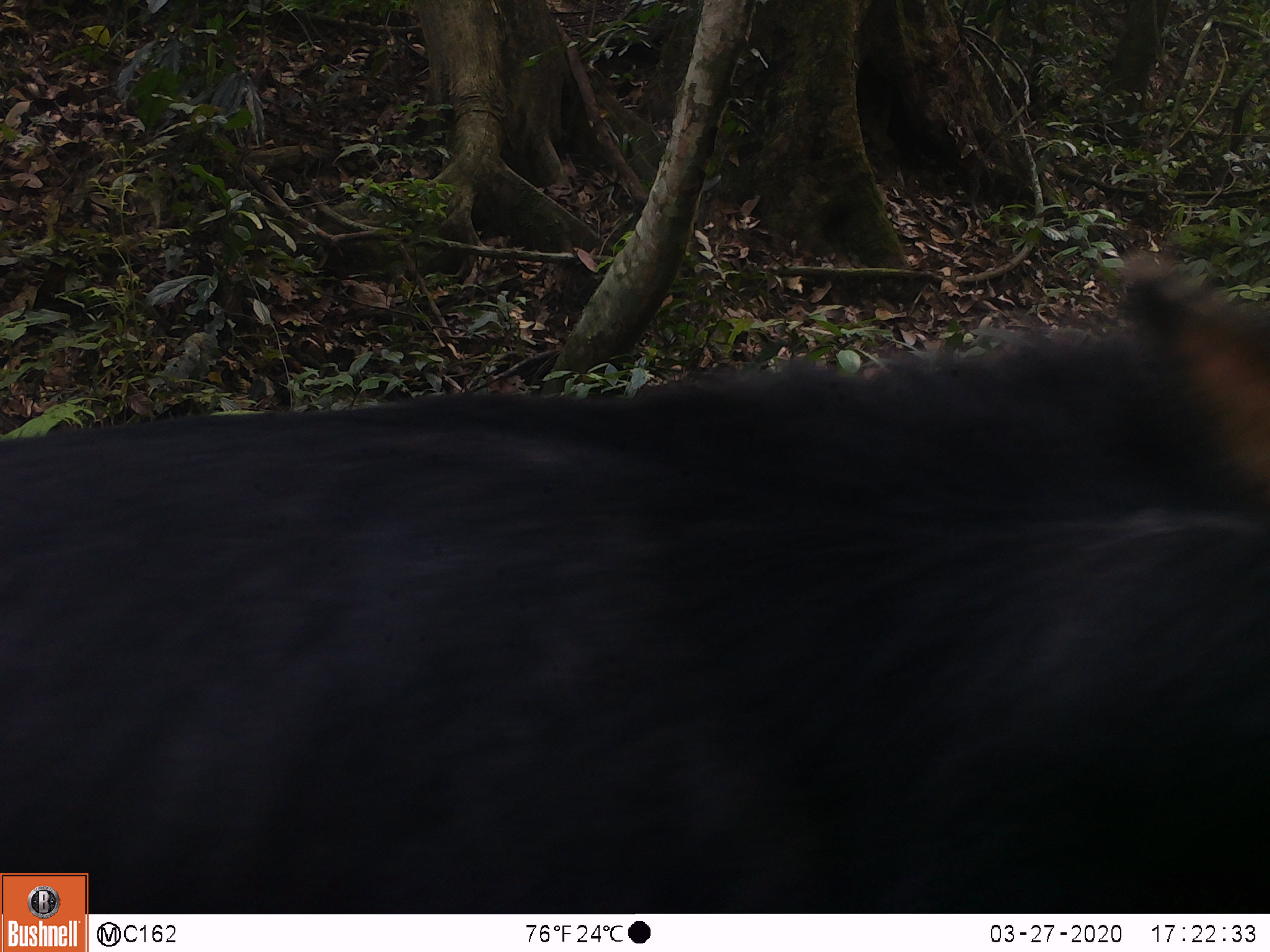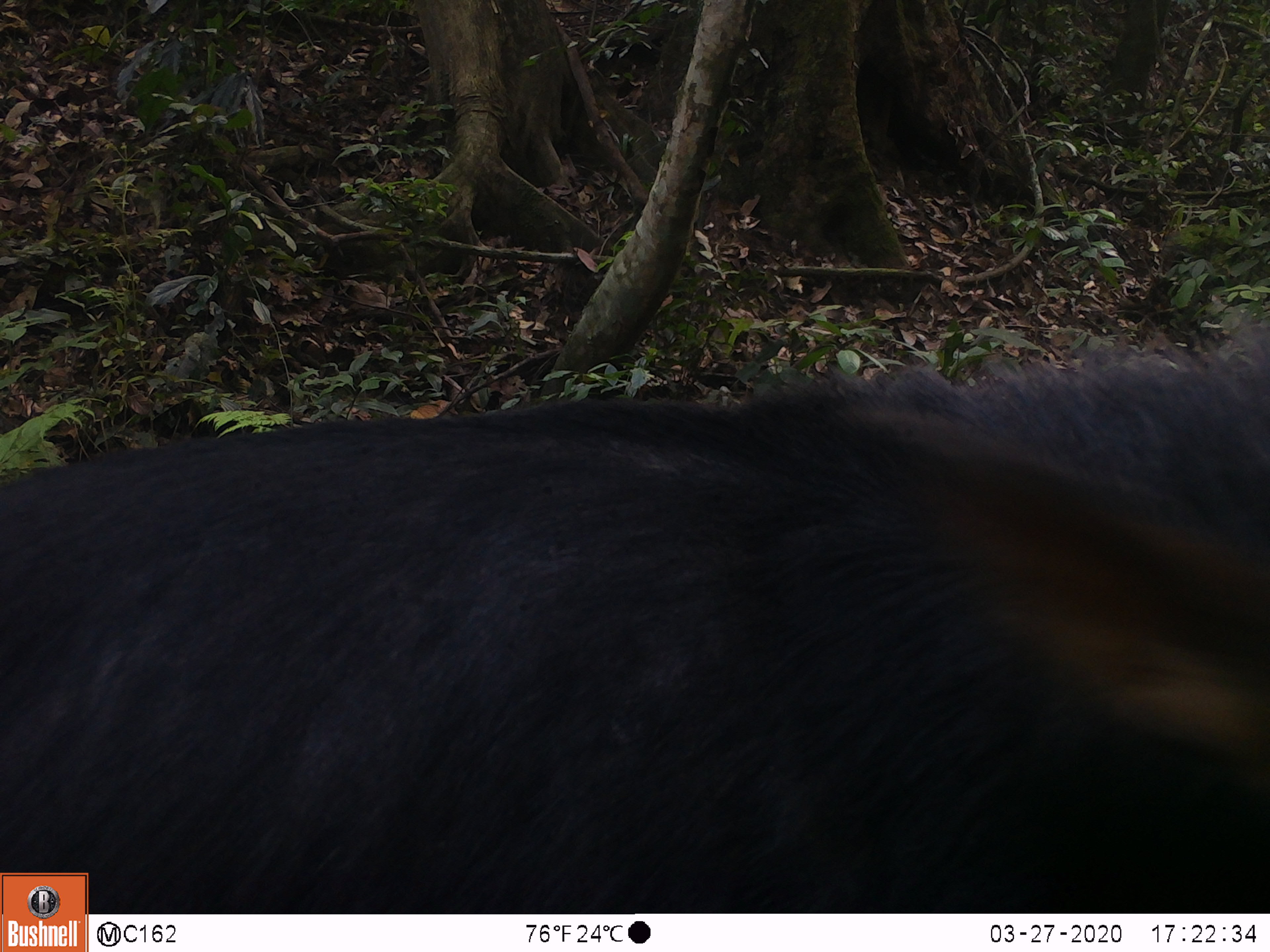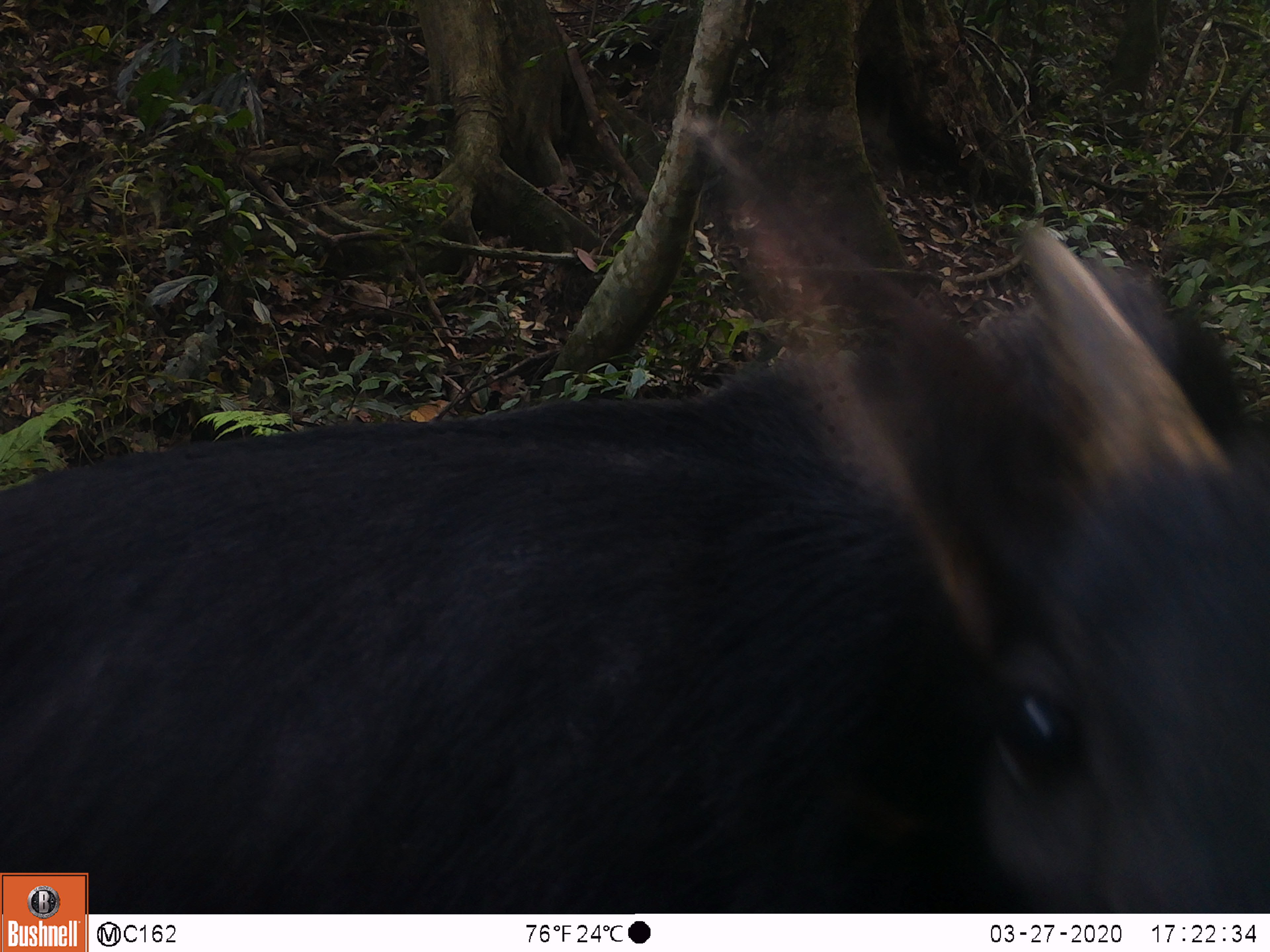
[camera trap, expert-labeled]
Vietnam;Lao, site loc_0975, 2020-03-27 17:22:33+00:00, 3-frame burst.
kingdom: Animalia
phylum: Chordata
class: Mammalia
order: Artiodactyla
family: Bovidae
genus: Capricornis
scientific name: Capricornis sumatraensis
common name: chinese serow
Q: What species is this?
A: Chinese serow (Capricornis sumatraensis).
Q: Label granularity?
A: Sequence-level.